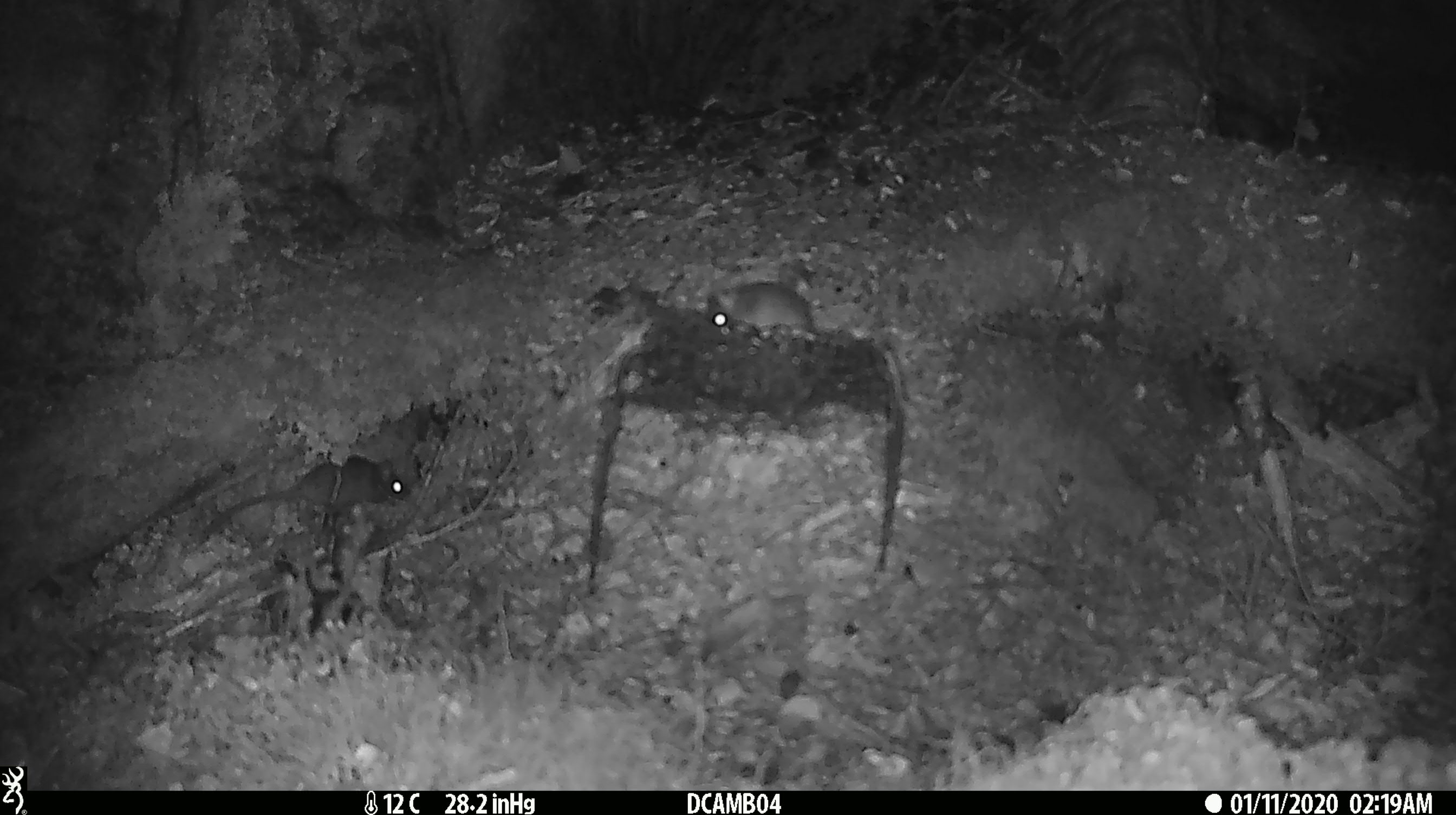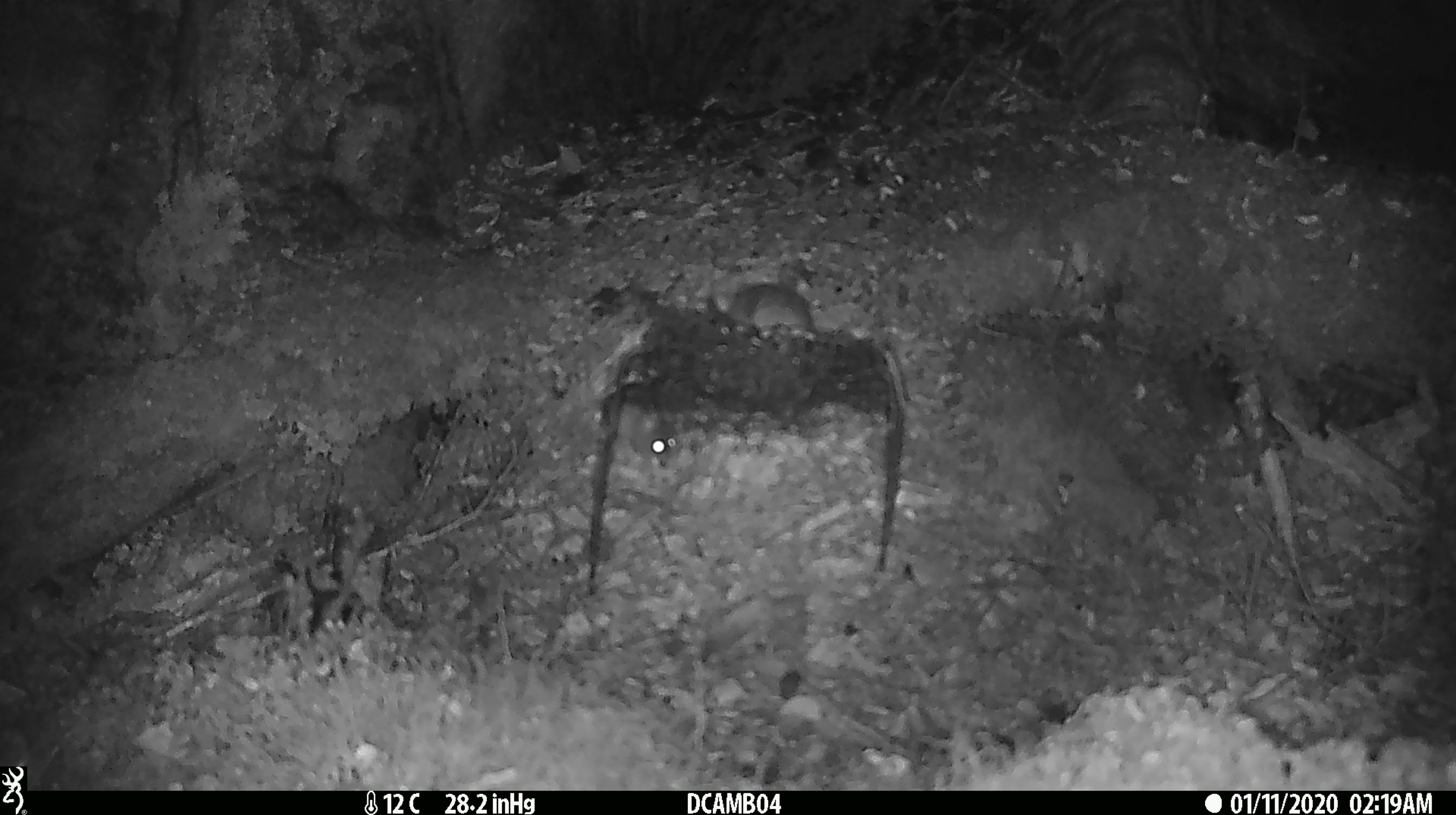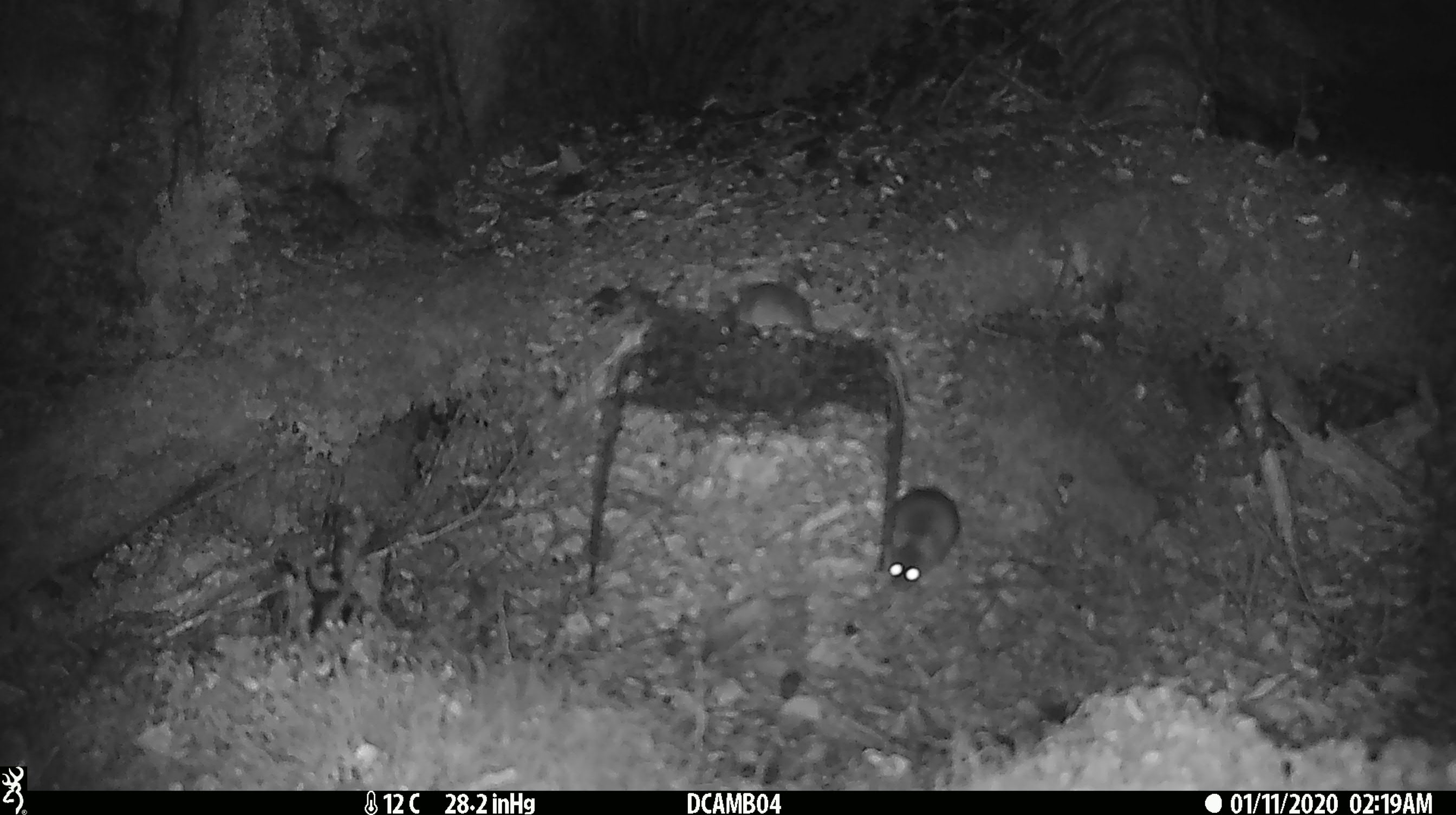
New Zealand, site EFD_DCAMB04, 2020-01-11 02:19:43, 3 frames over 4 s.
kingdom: Animalia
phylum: Chordata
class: Mammalia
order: Rodentia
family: Muridae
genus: Mus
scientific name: Mus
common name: mouse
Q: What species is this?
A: Mouse (Mus).